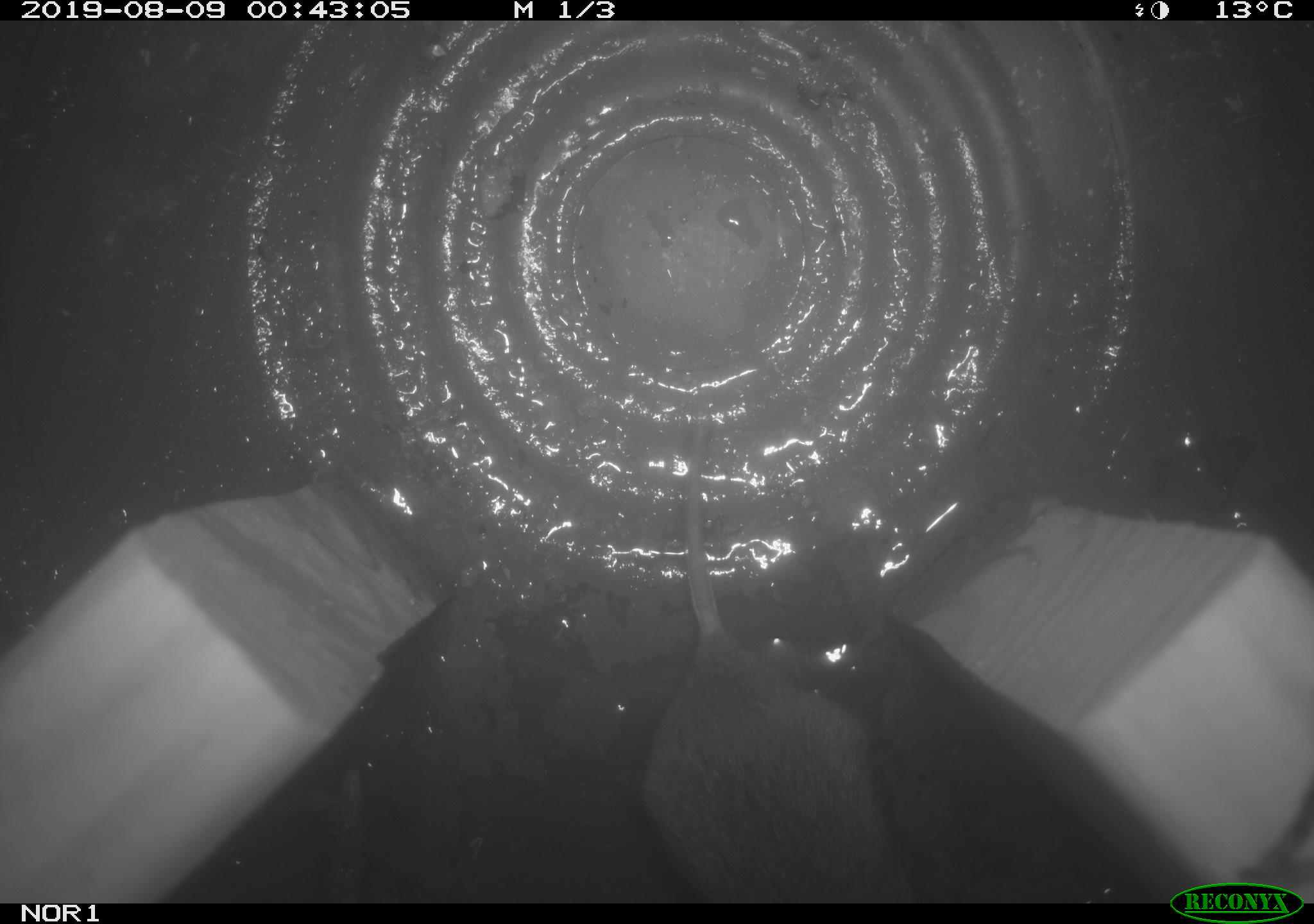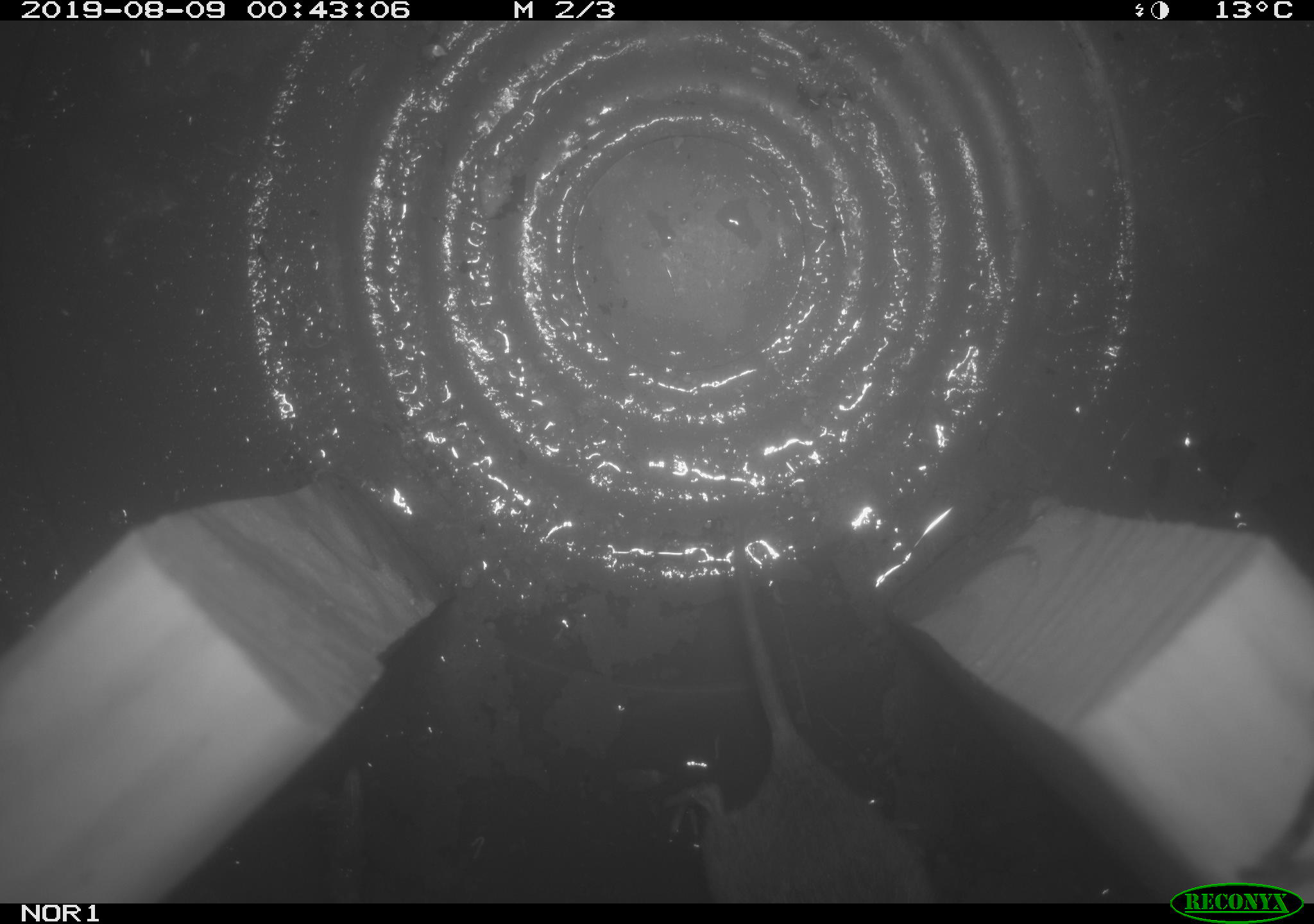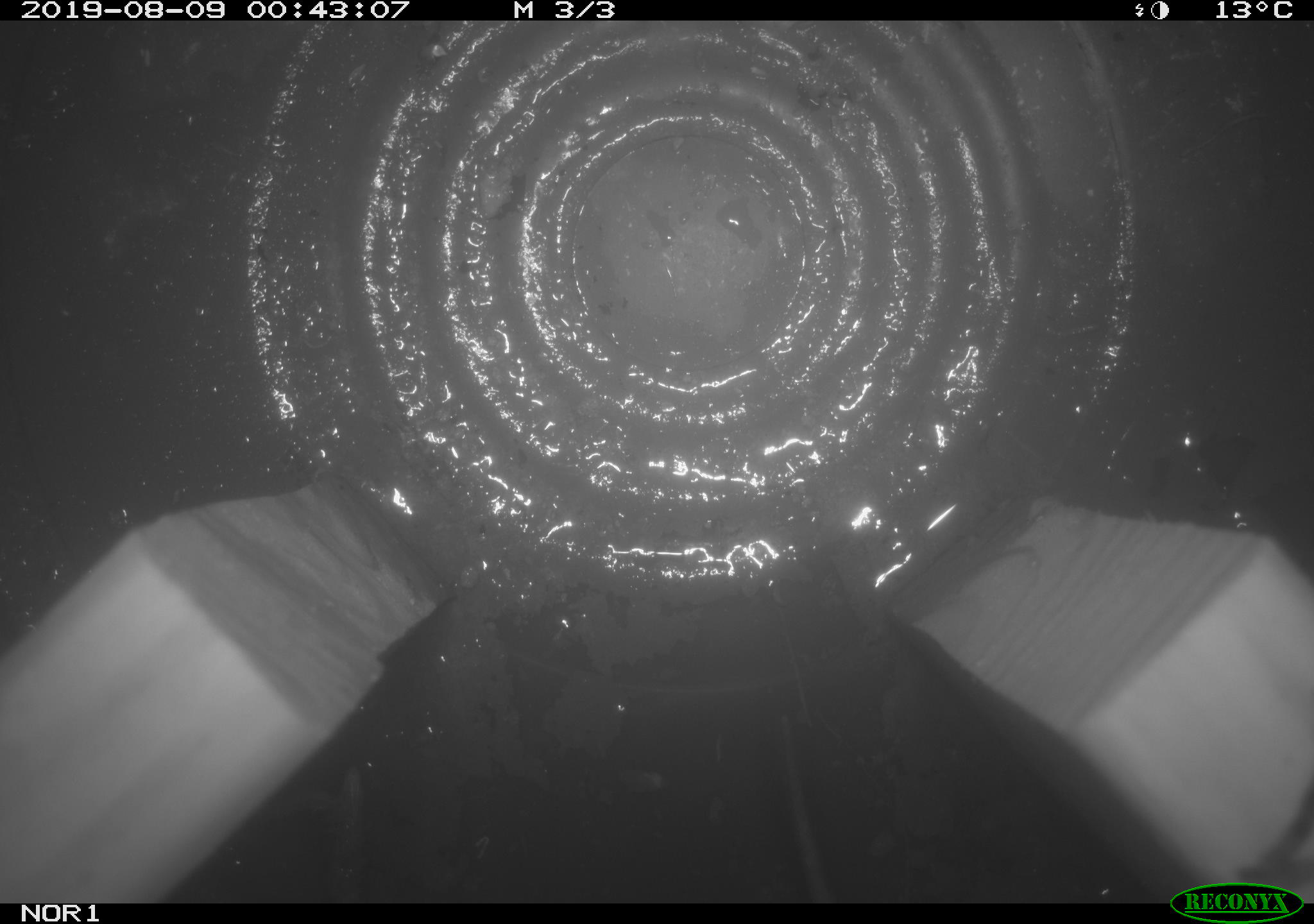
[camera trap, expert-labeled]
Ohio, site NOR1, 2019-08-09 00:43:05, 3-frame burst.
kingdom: Animalia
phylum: Chordata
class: Mammalia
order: Rodentia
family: Cricetidae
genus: Microtus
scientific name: Microtus pennsylvanicus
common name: meadow vole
Meadow vole (Microtus pennsylvanicus).